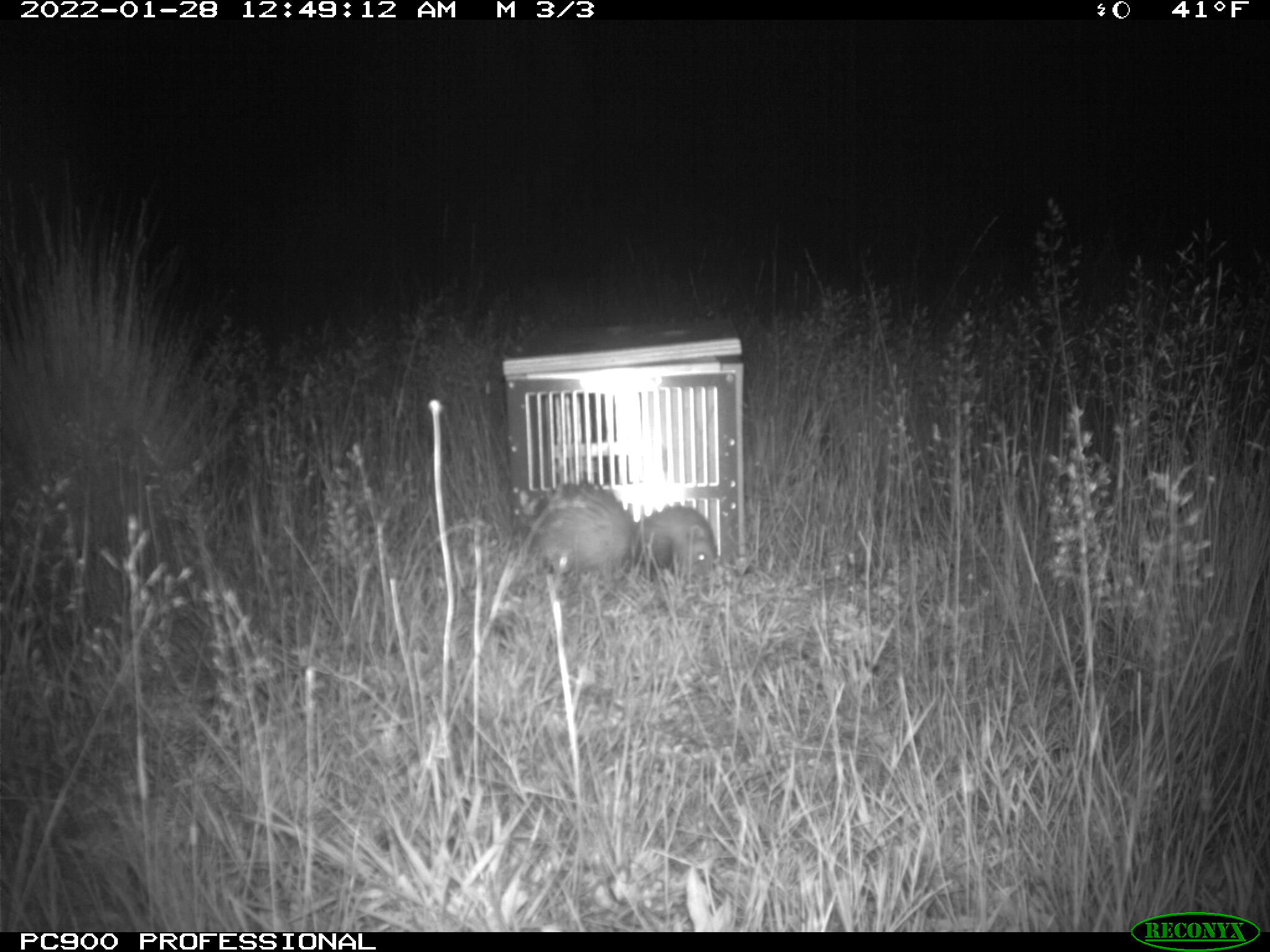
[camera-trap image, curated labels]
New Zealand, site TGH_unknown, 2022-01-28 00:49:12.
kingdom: Animalia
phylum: Chordata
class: Mammalia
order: Carnivora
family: Mustelidae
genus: Mustela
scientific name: Mustela furo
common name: ferret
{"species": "ferret (Mustela furo)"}